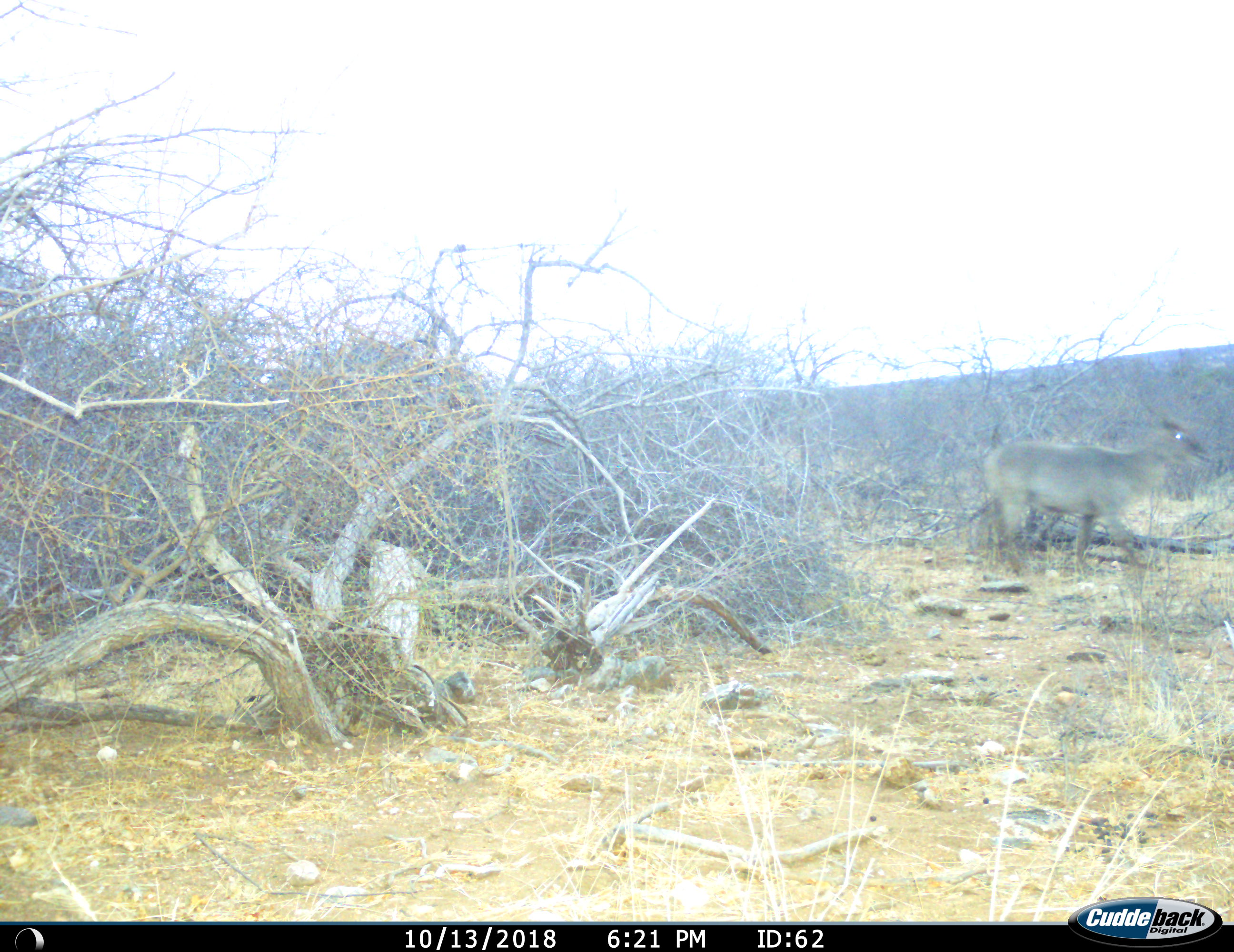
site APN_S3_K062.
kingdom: Animalia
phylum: Chordata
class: Mammalia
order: Artiodactyla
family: Bovidae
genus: Kobus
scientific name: Kobus ellipsiprymnus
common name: waterbuck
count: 1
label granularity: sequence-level